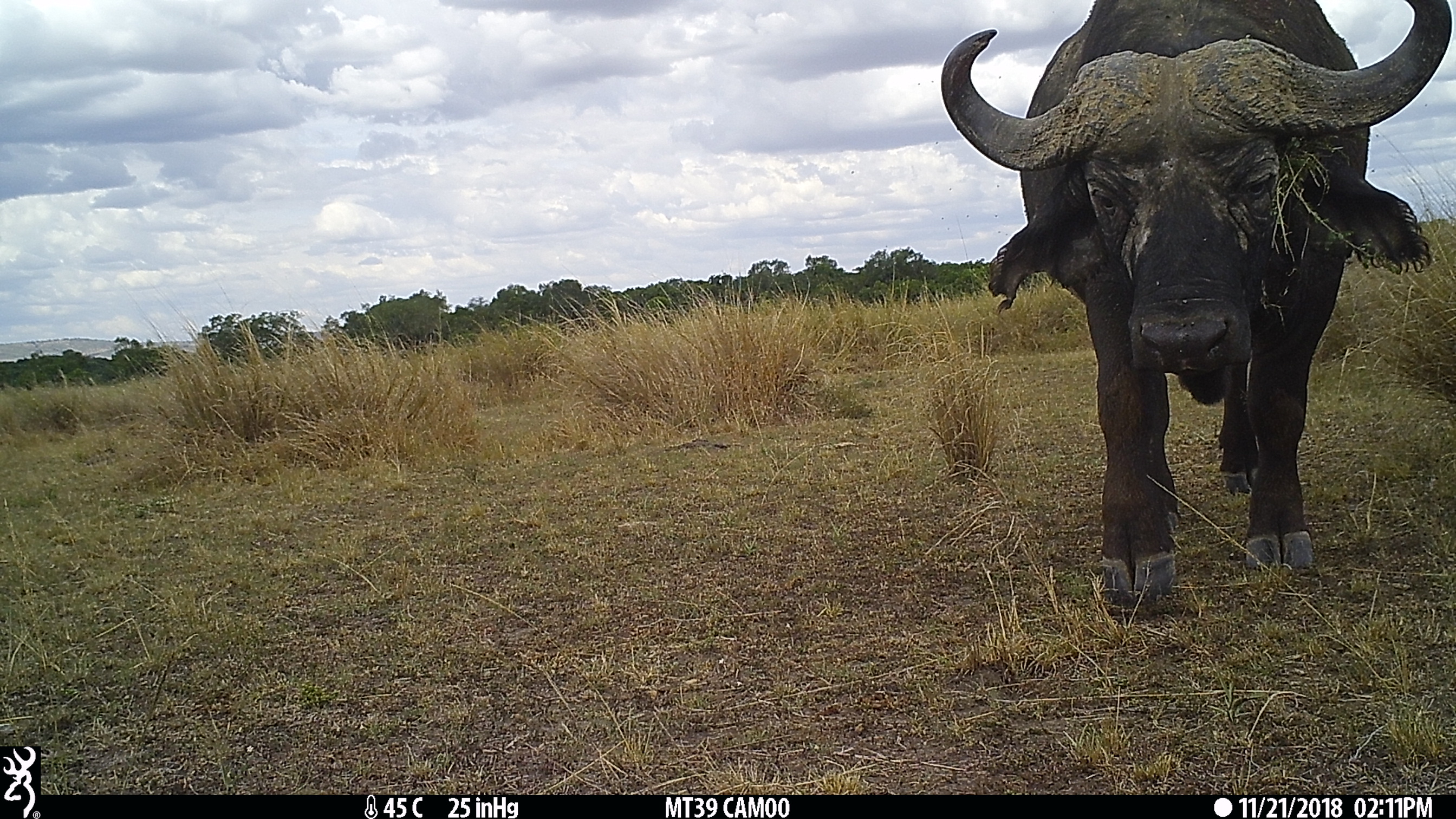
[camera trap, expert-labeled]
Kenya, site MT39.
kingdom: Animalia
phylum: Chordata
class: Mammalia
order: Artiodactyla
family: Bovidae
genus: Syncerus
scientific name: Syncerus caffer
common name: buffalo